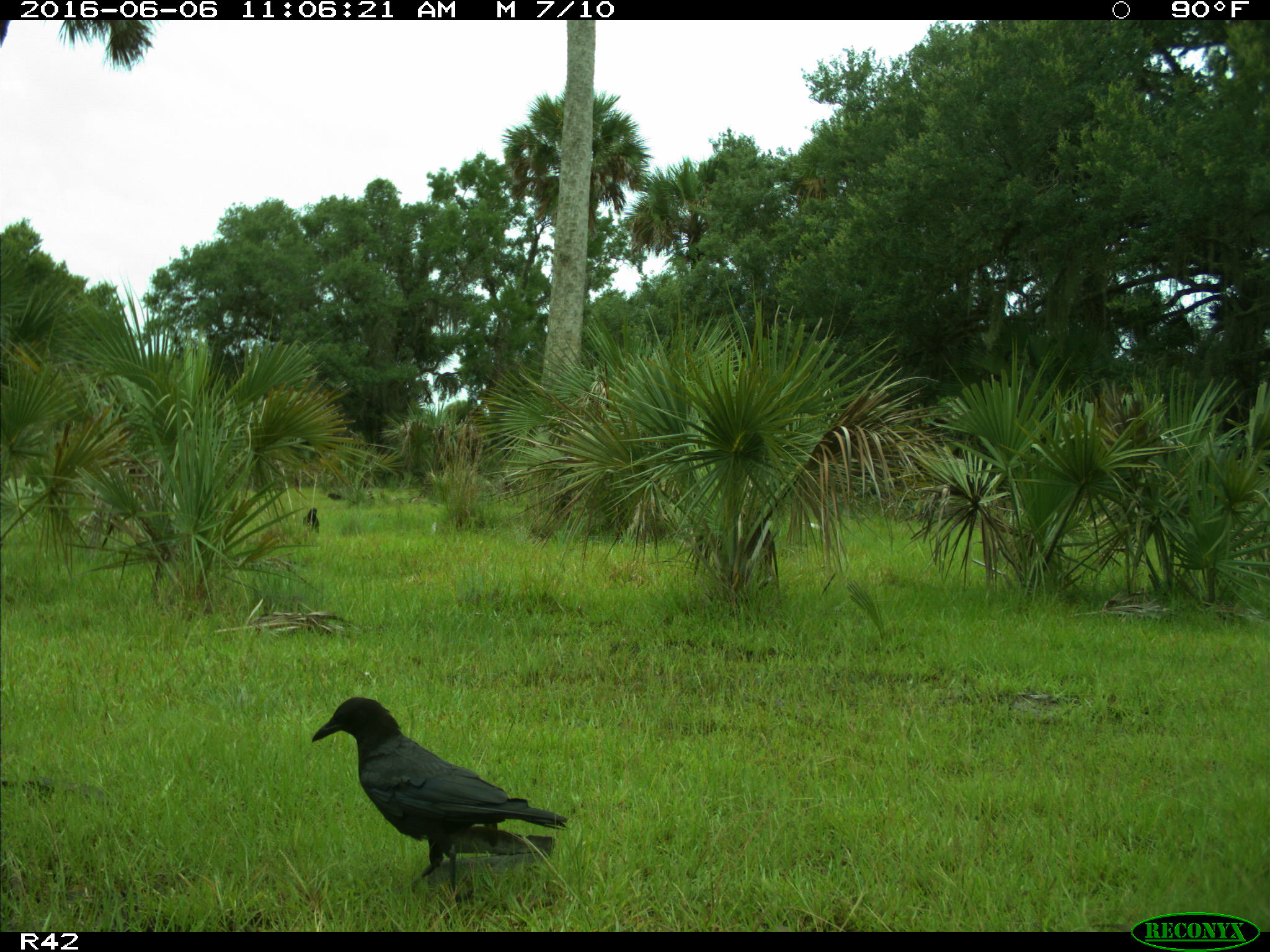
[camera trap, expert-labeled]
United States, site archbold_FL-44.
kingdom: Animalia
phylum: Chordata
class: Aves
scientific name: Aves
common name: birds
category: unidentified bird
Unidentified bird (birds) (Aves).